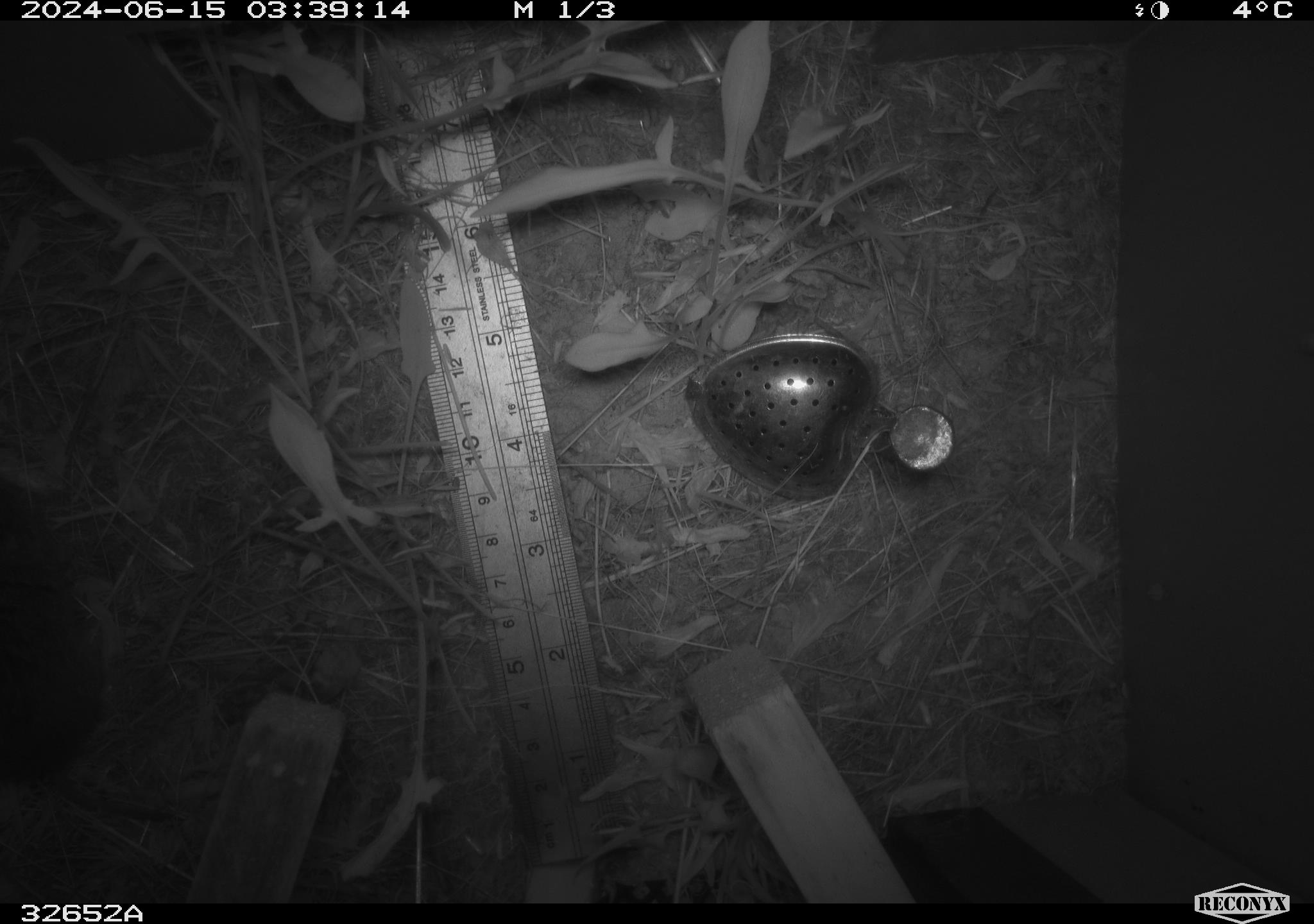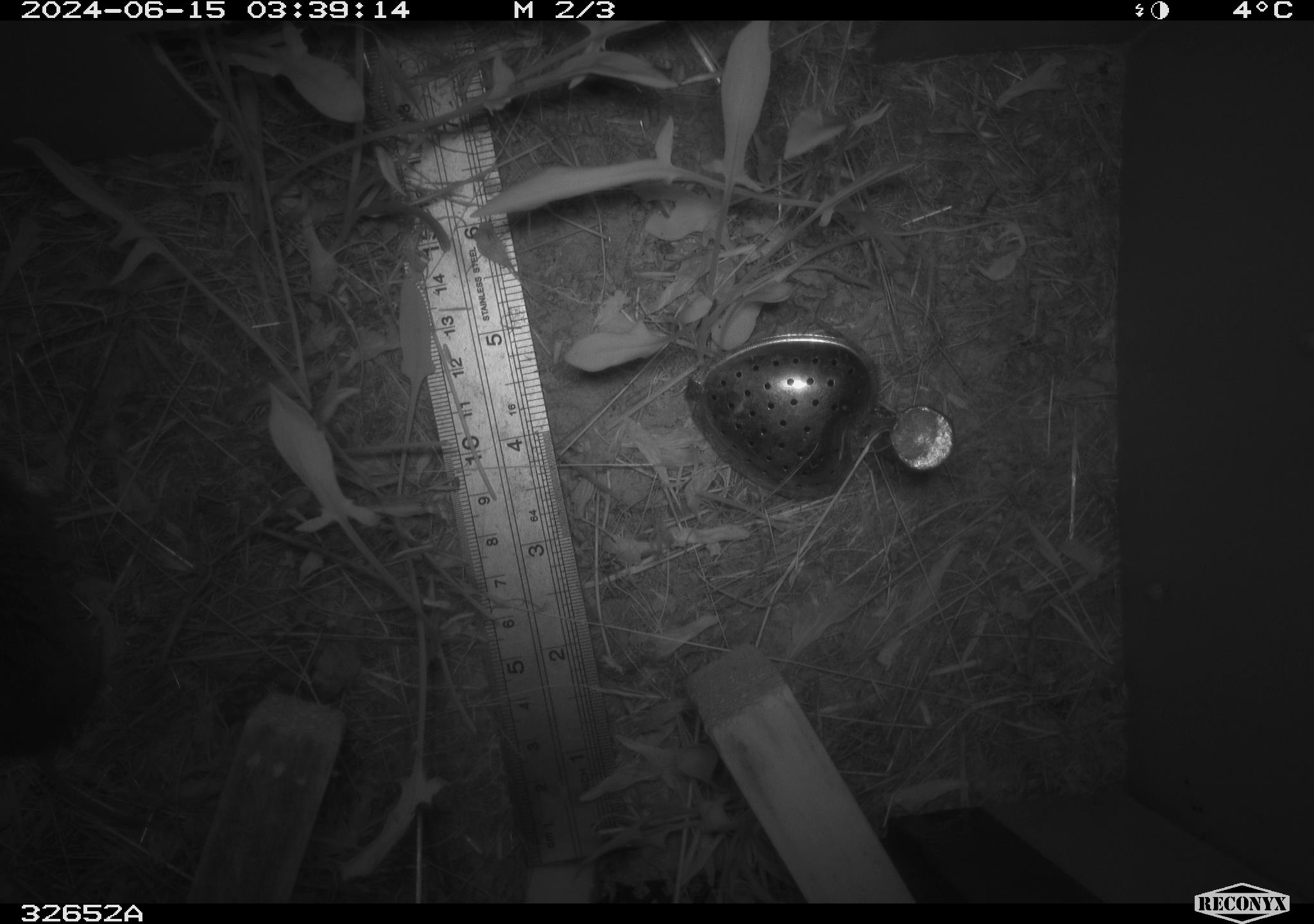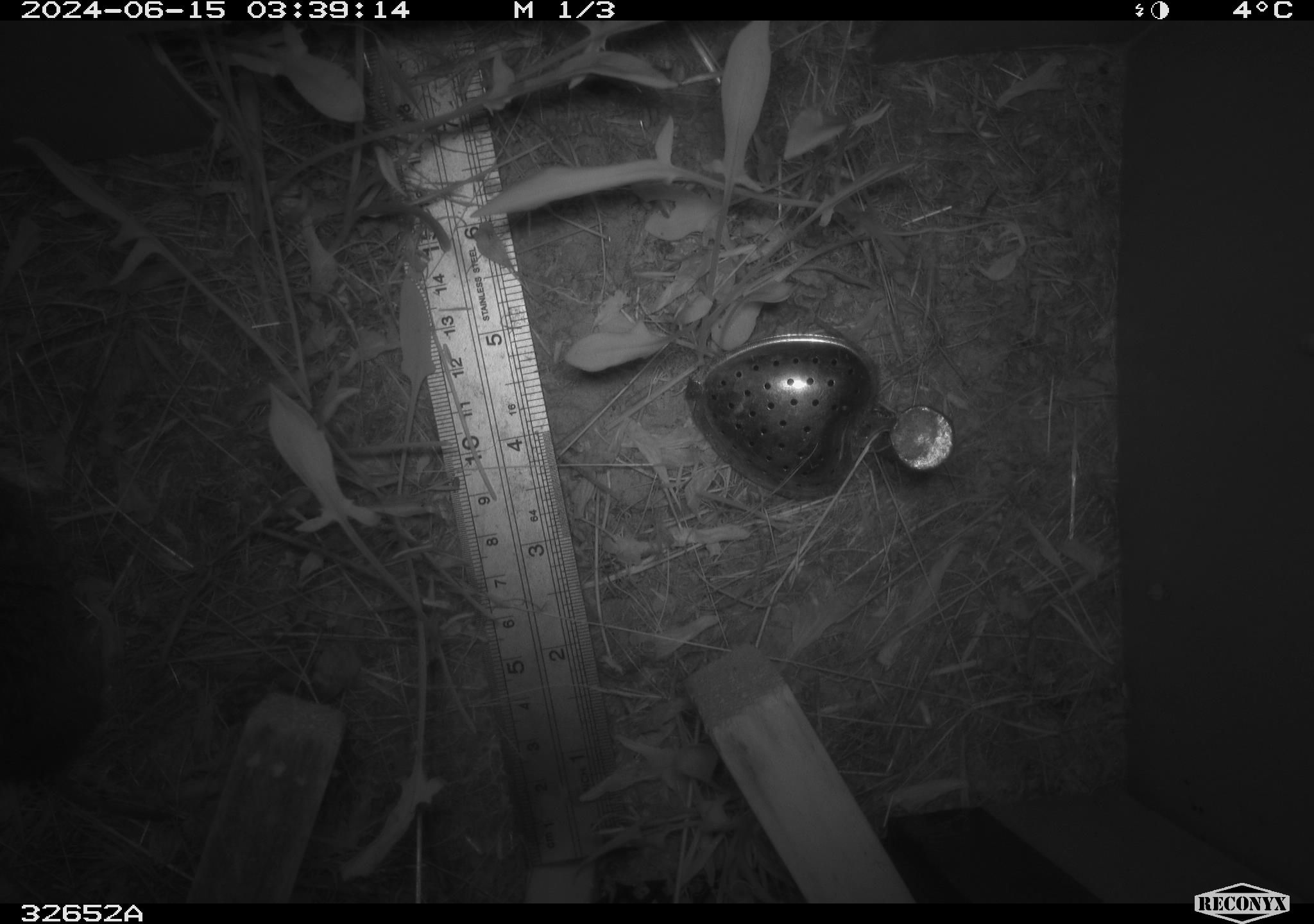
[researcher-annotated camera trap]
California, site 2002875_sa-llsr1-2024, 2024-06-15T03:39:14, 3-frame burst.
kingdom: Animalia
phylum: Chordata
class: Mammalia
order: Rodentia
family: Cricetidae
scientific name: Arvicolinae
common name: voles, lemmings, and muskrats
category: arvicolinae subfamily